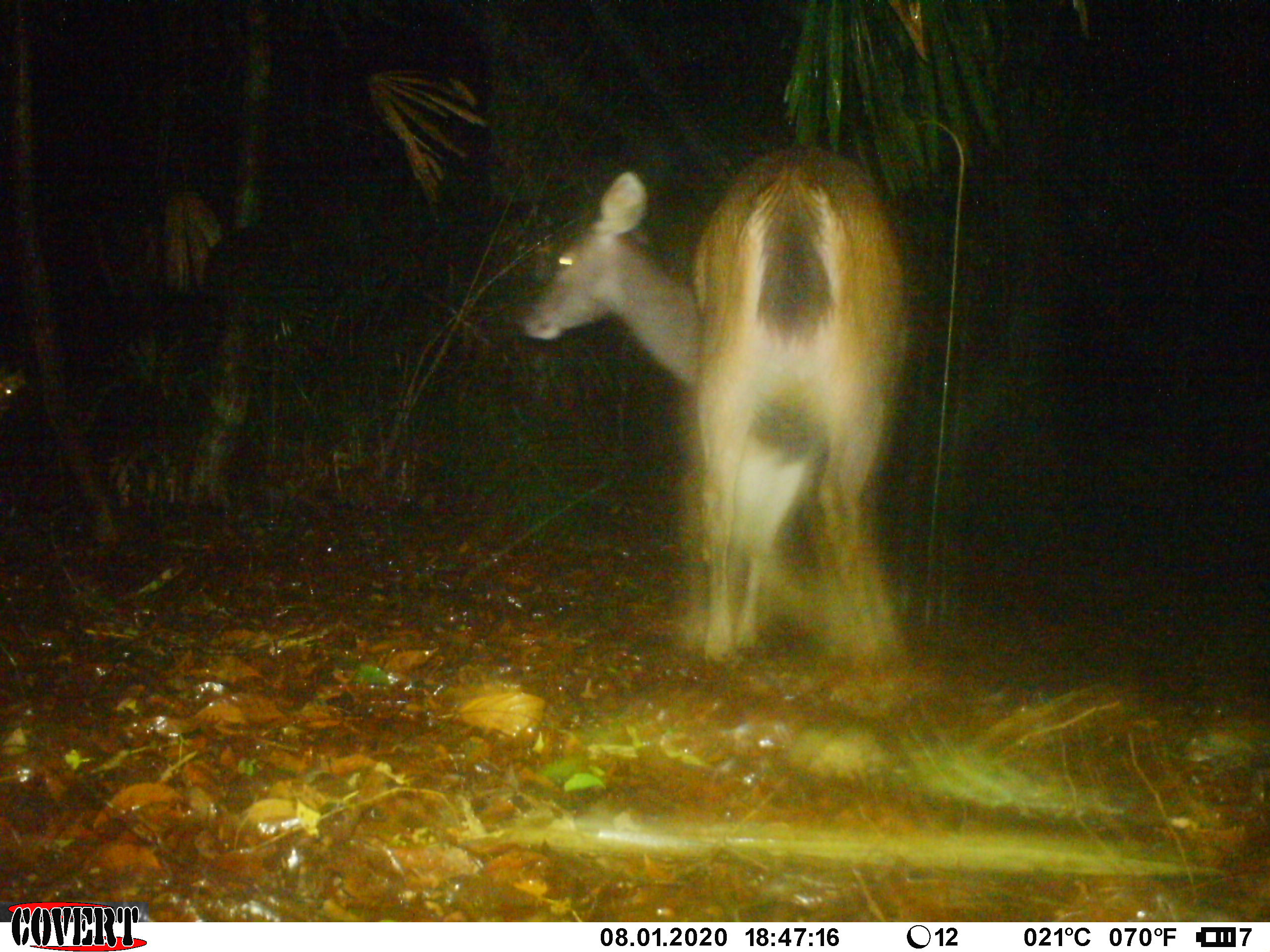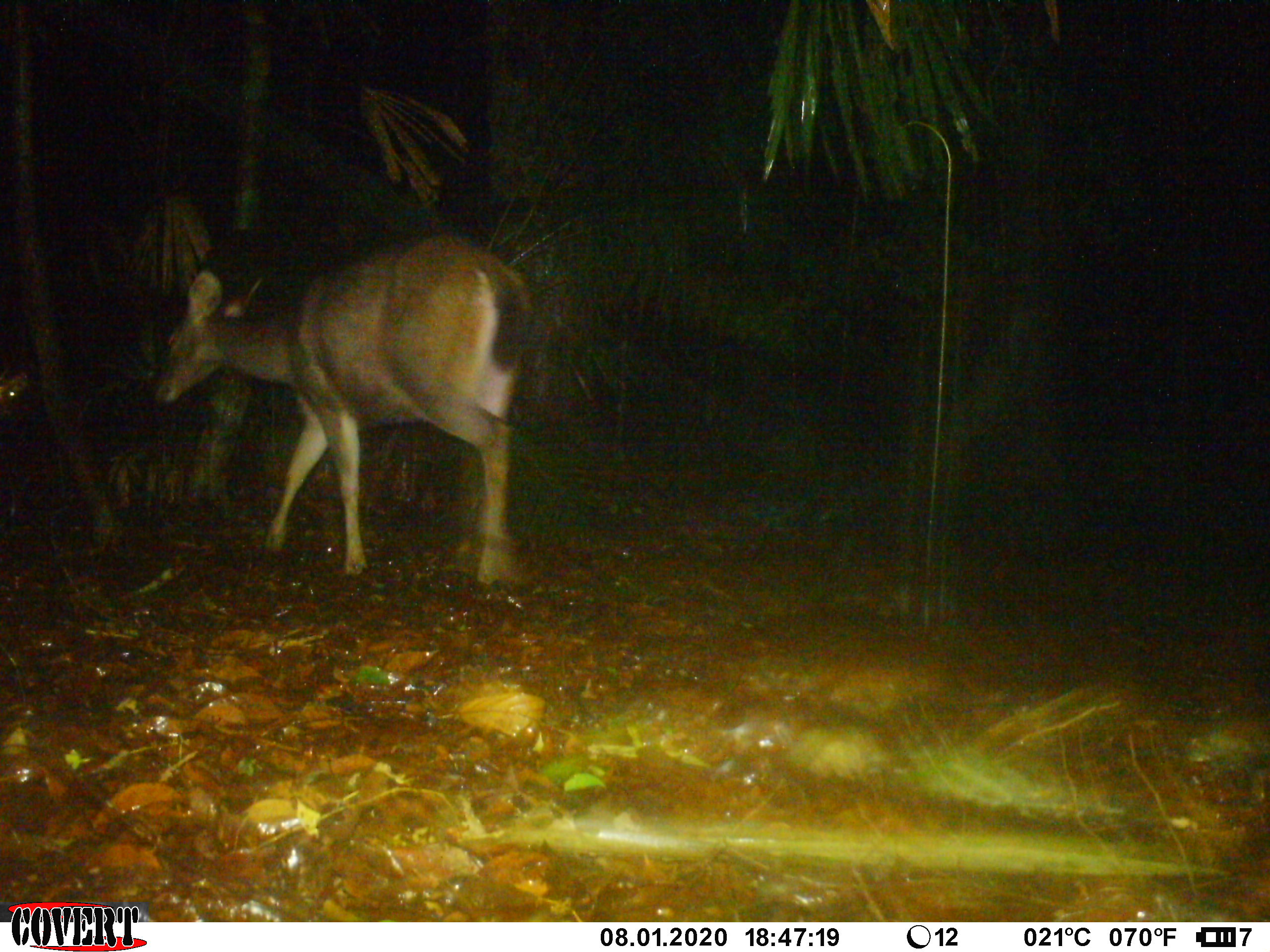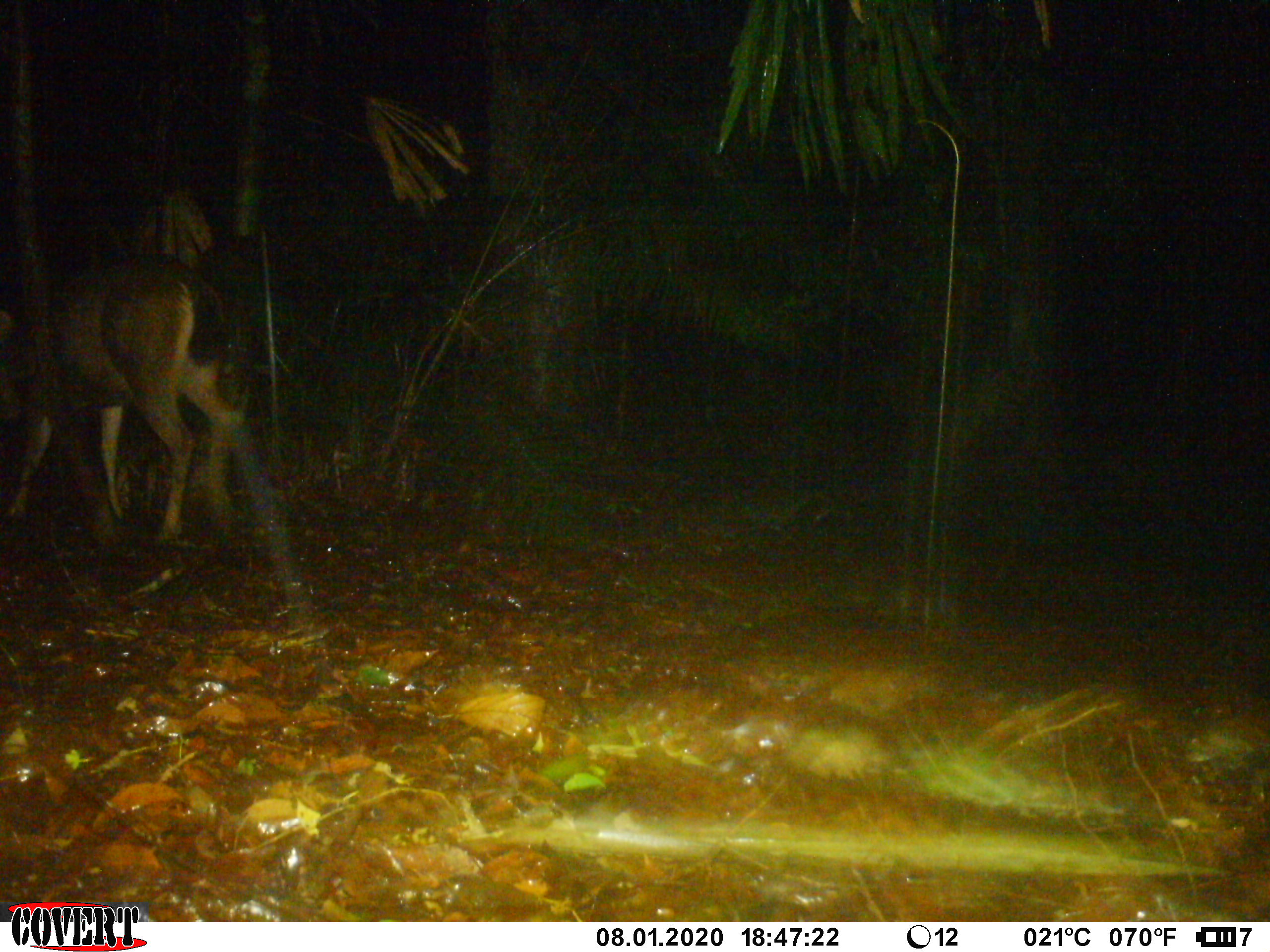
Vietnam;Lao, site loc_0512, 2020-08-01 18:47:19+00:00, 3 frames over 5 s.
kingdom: Animalia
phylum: Chordata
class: Mammalia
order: Artiodactyla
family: Cervidae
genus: Rusa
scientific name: Rusa unicolor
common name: sambar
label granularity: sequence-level